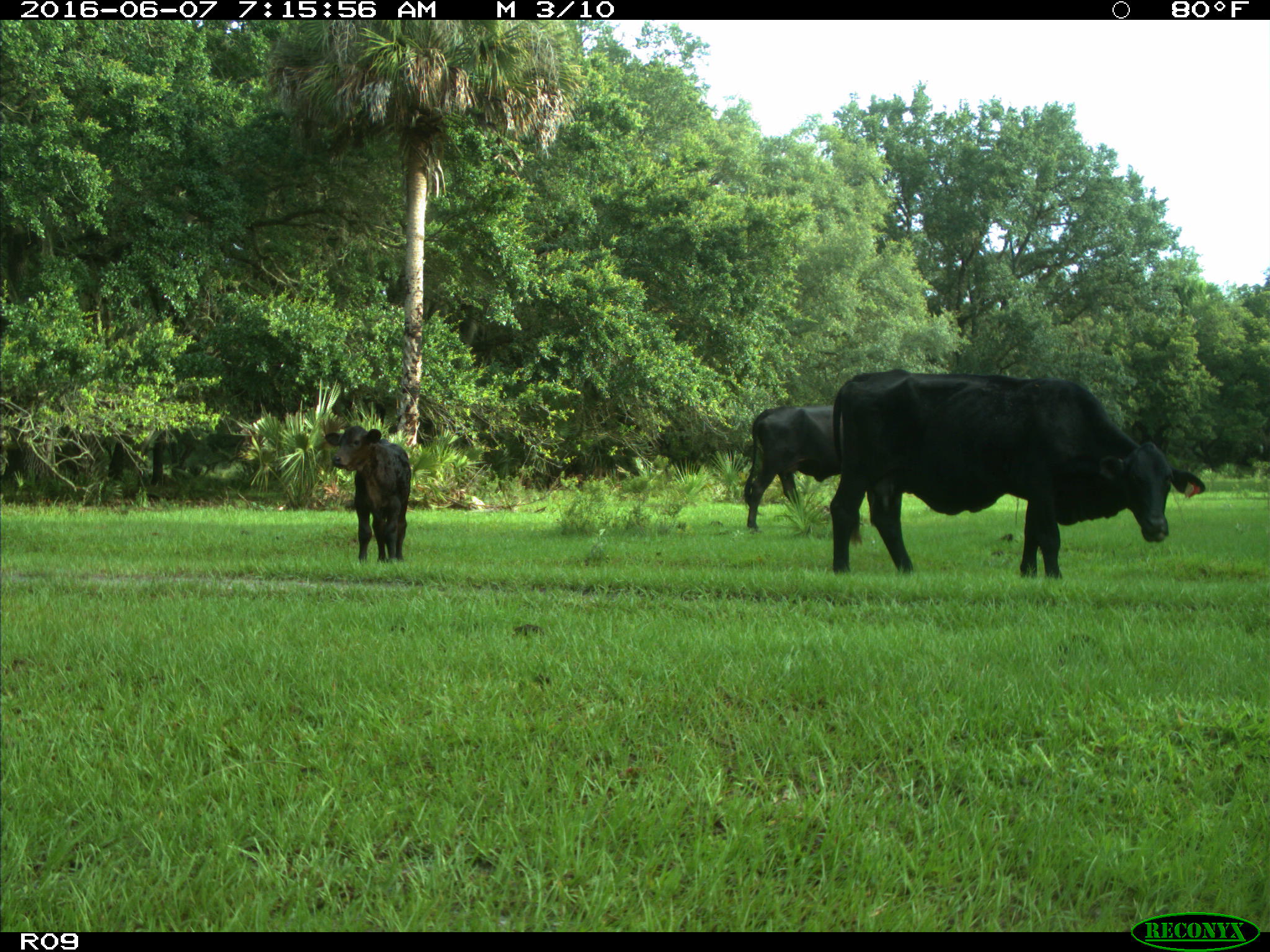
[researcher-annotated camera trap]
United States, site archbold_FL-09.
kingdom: Animalia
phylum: Chordata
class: Mammalia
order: Artiodactyla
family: Bovidae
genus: Bos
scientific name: Bos taurus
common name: domestic cow